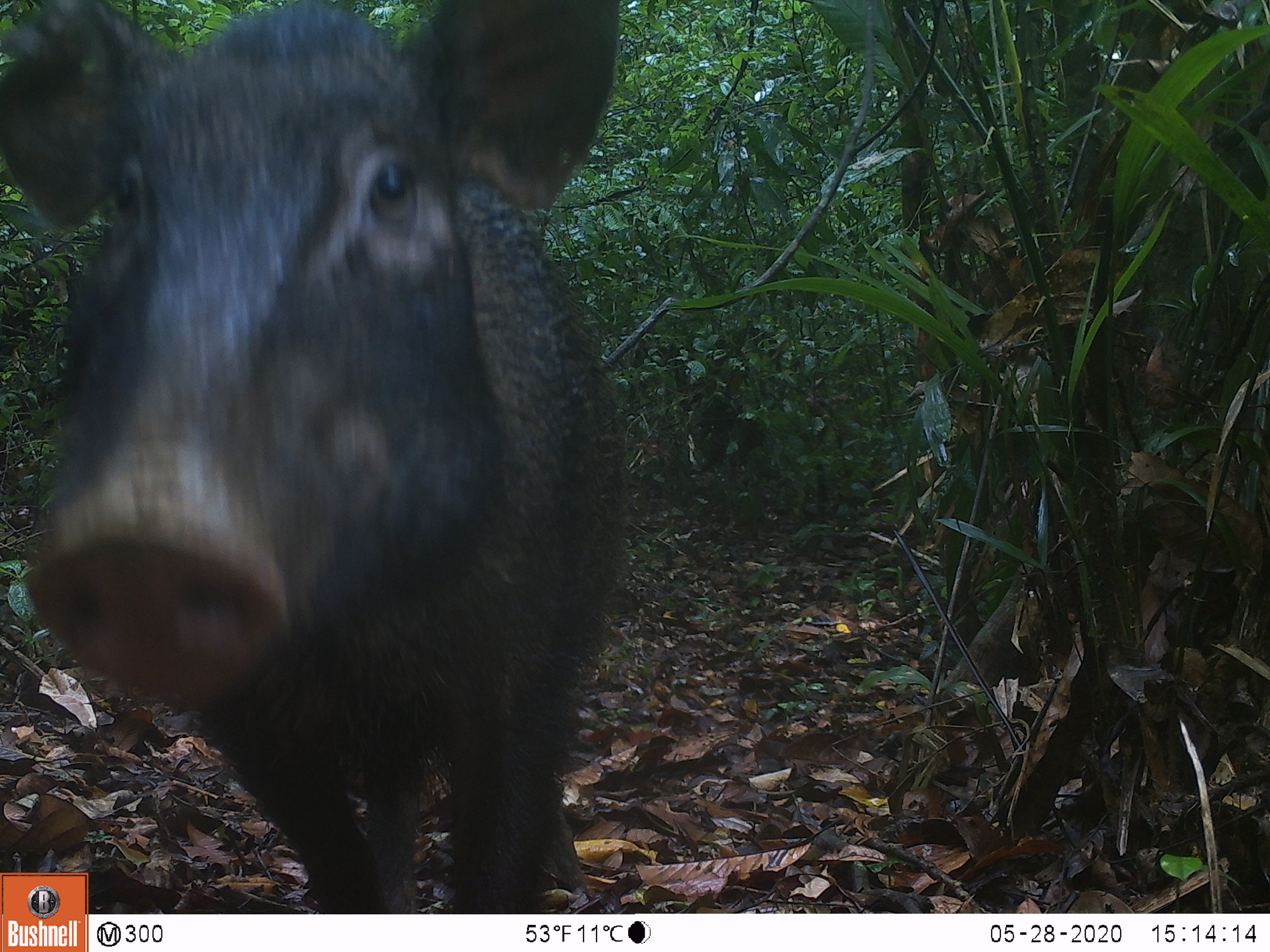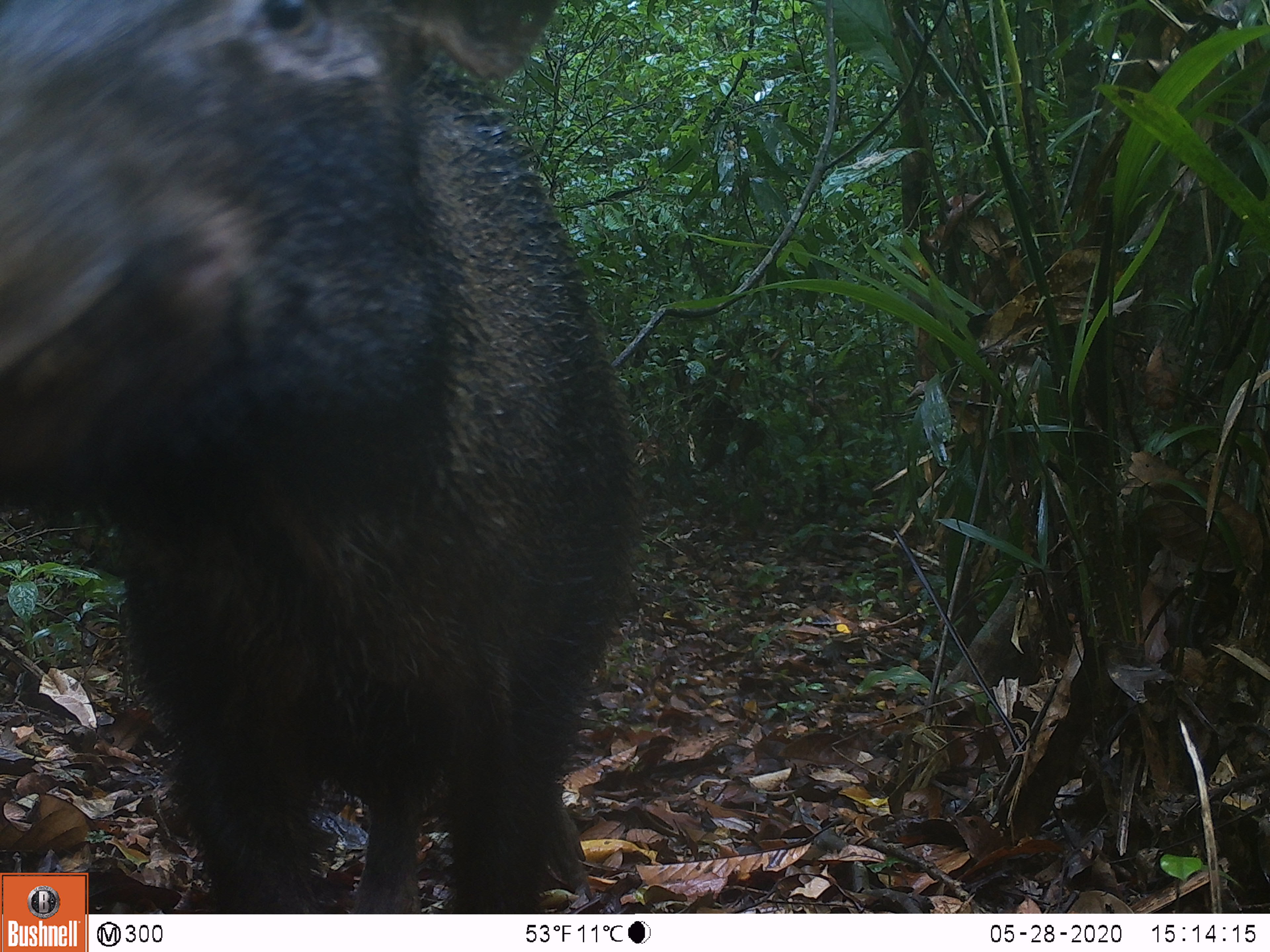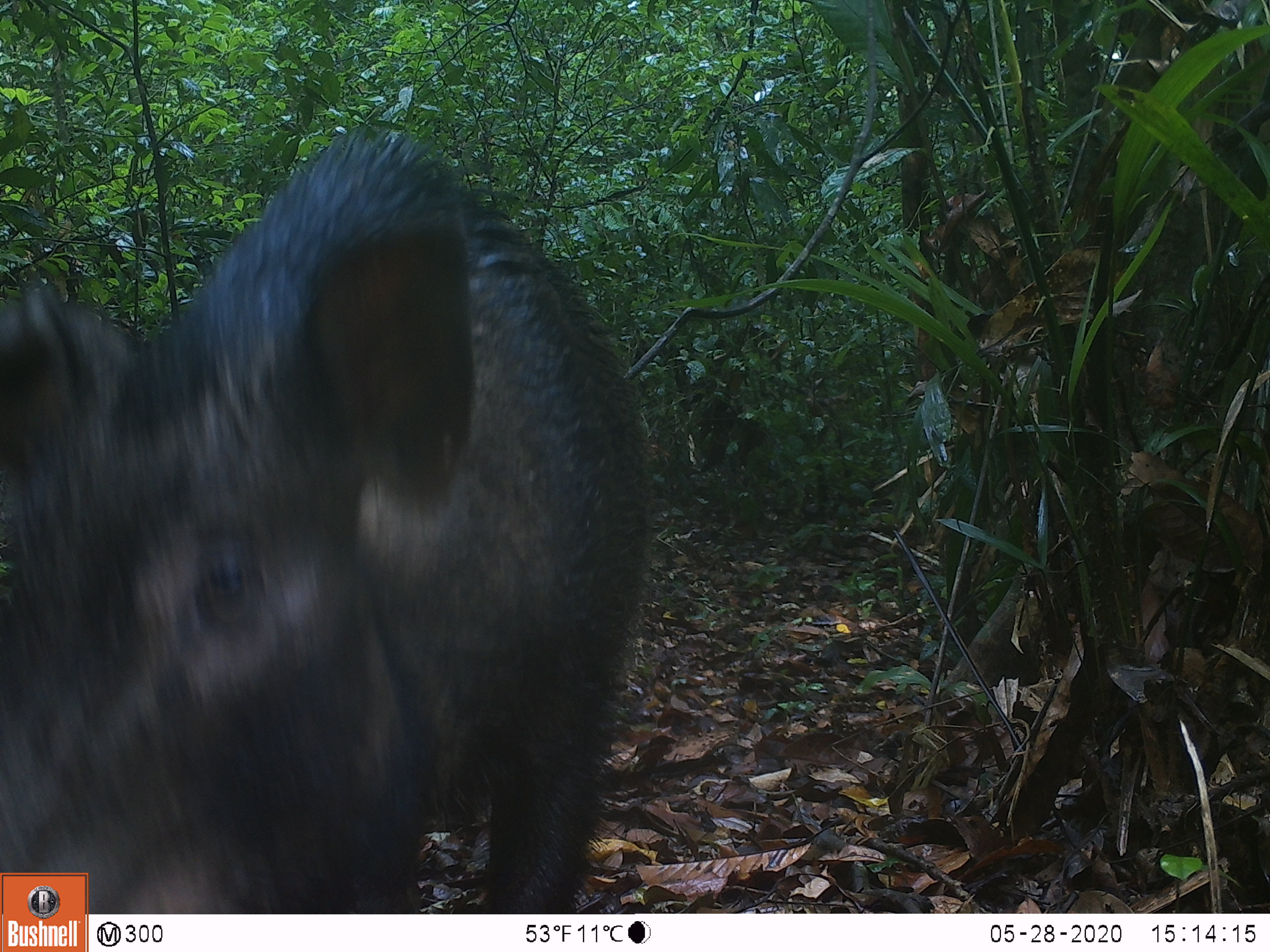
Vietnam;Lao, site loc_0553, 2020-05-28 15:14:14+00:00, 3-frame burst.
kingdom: Animalia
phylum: Chordata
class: Mammalia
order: Artiodactyla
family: Suidae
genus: Sus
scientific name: Sus scrofa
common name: eurasian wild pig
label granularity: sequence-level